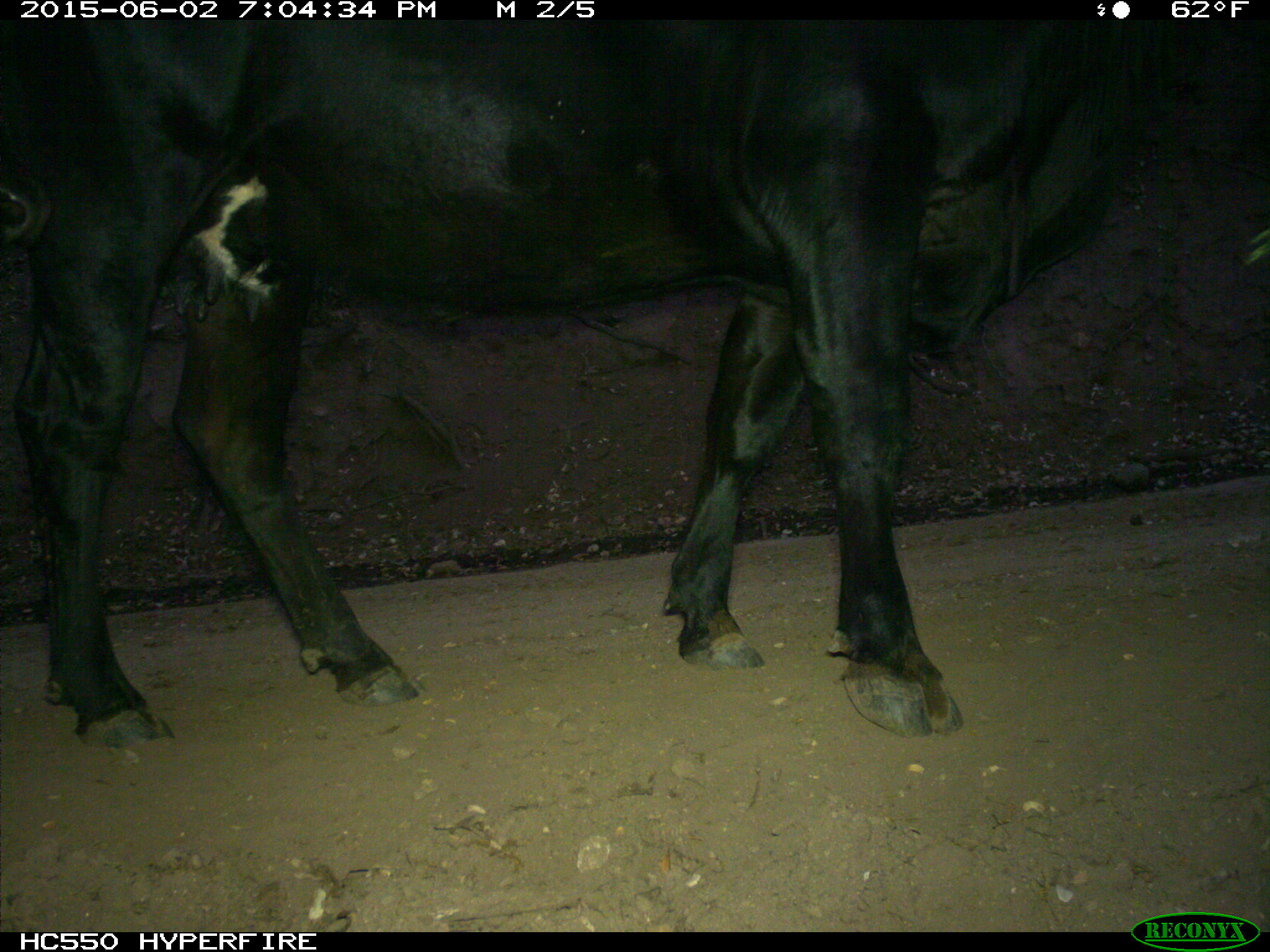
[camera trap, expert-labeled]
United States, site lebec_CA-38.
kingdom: Animalia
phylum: Chordata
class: Mammalia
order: Artiodactyla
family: Bovidae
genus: Bos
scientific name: Bos taurus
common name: domestic cow